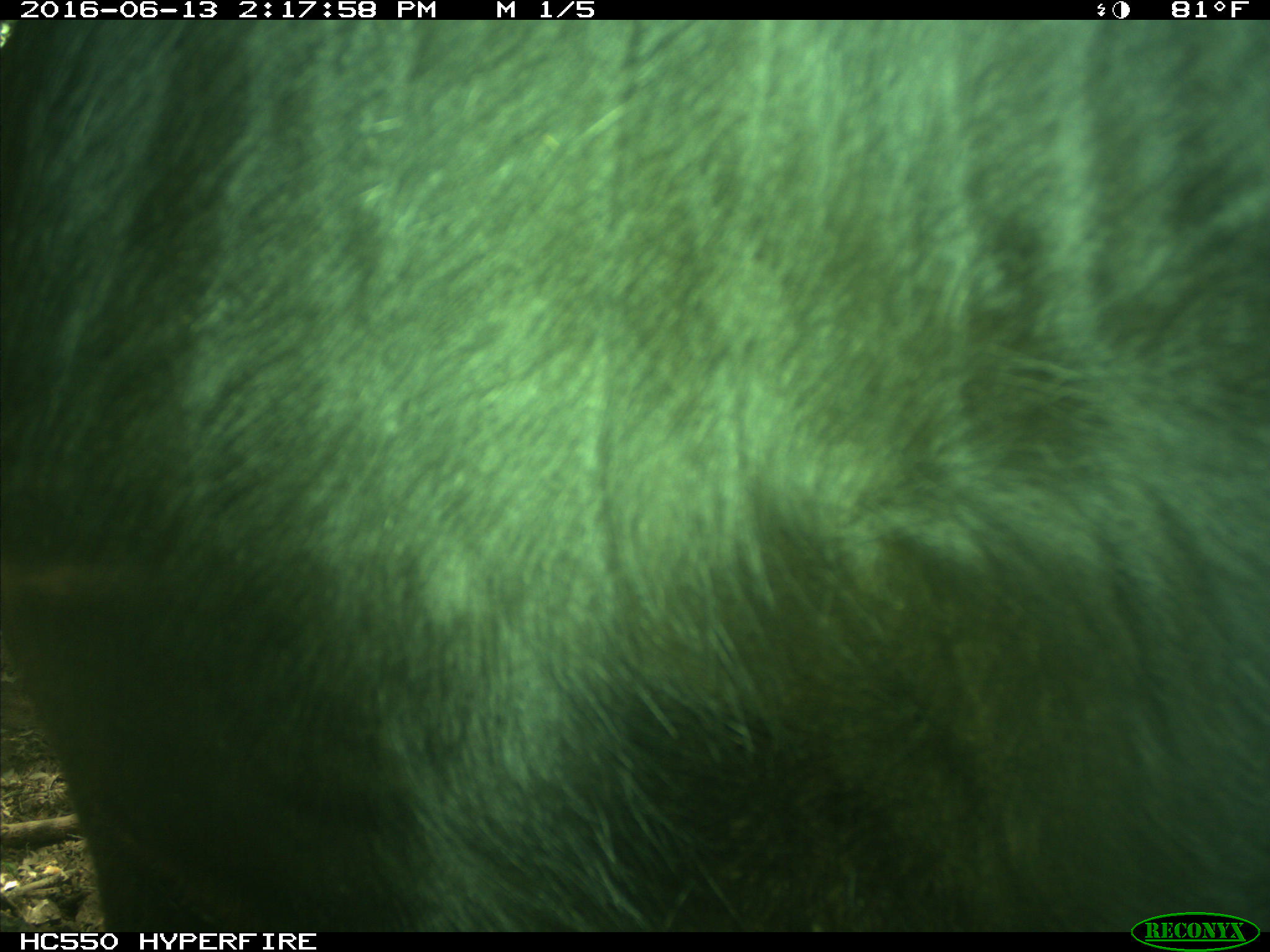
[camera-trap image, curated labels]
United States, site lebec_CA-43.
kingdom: Animalia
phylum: Chordata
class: Mammalia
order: Artiodactyla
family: Bovidae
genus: Bos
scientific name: Bos taurus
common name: domestic cow